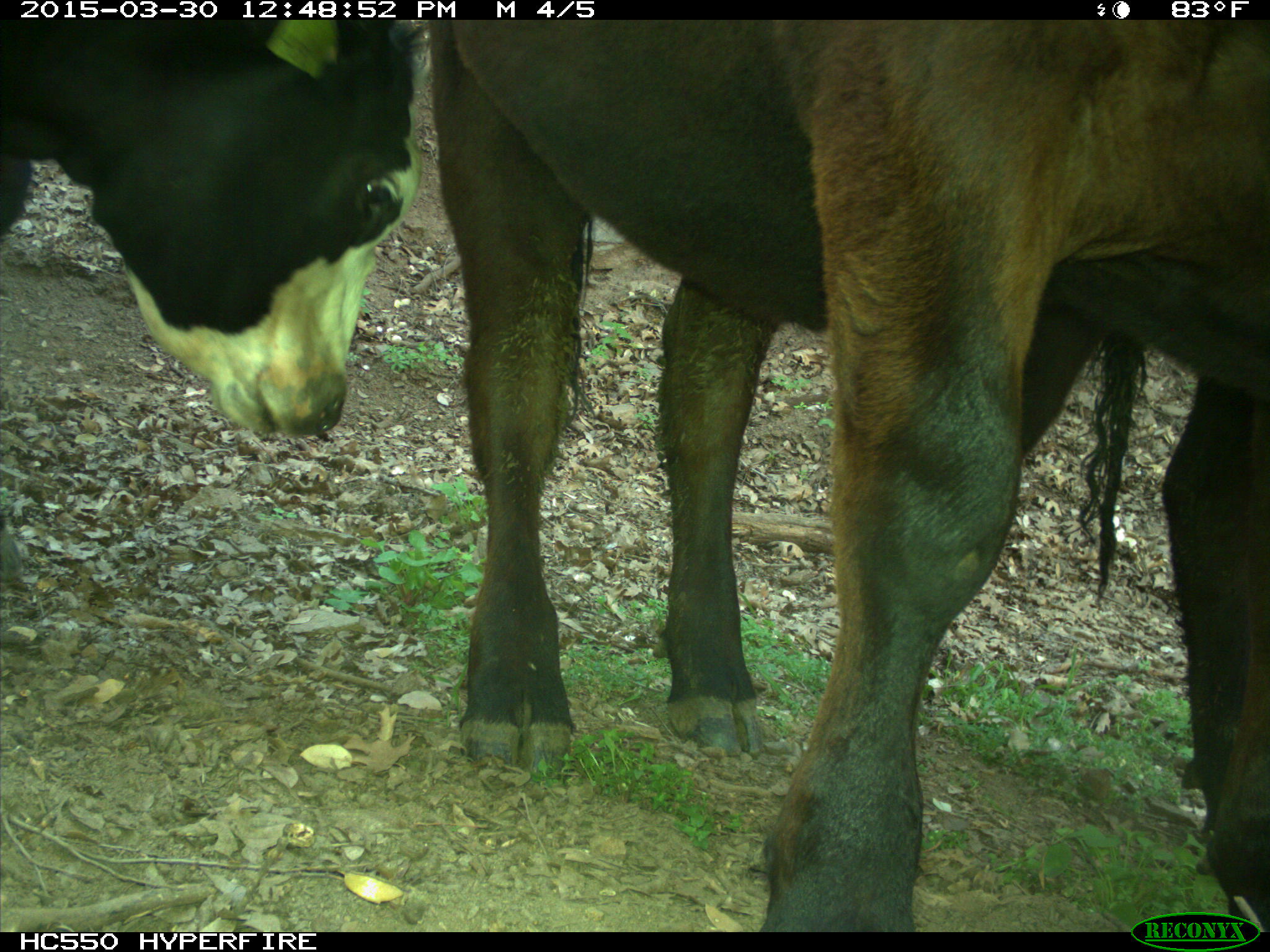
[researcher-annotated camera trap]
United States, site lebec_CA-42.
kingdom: Animalia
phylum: Chordata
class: Mammalia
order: Artiodactyla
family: Bovidae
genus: Bos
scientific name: Bos taurus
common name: domestic cow